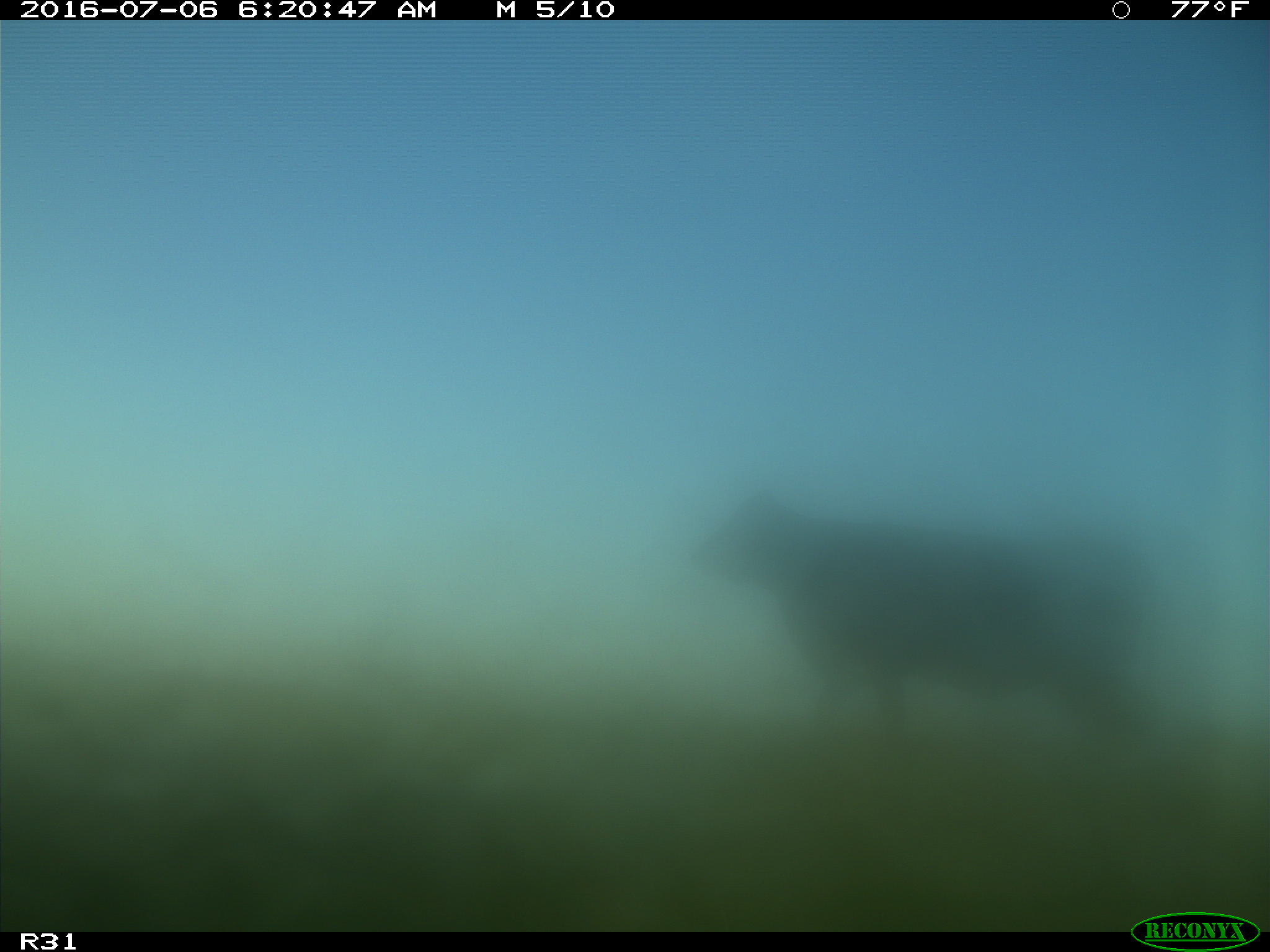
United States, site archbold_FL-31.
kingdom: Animalia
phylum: Chordata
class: Mammalia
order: Artiodactyla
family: Bovidae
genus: Bos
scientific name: Bos taurus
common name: domestic cow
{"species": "Bos taurus (domestic cow)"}